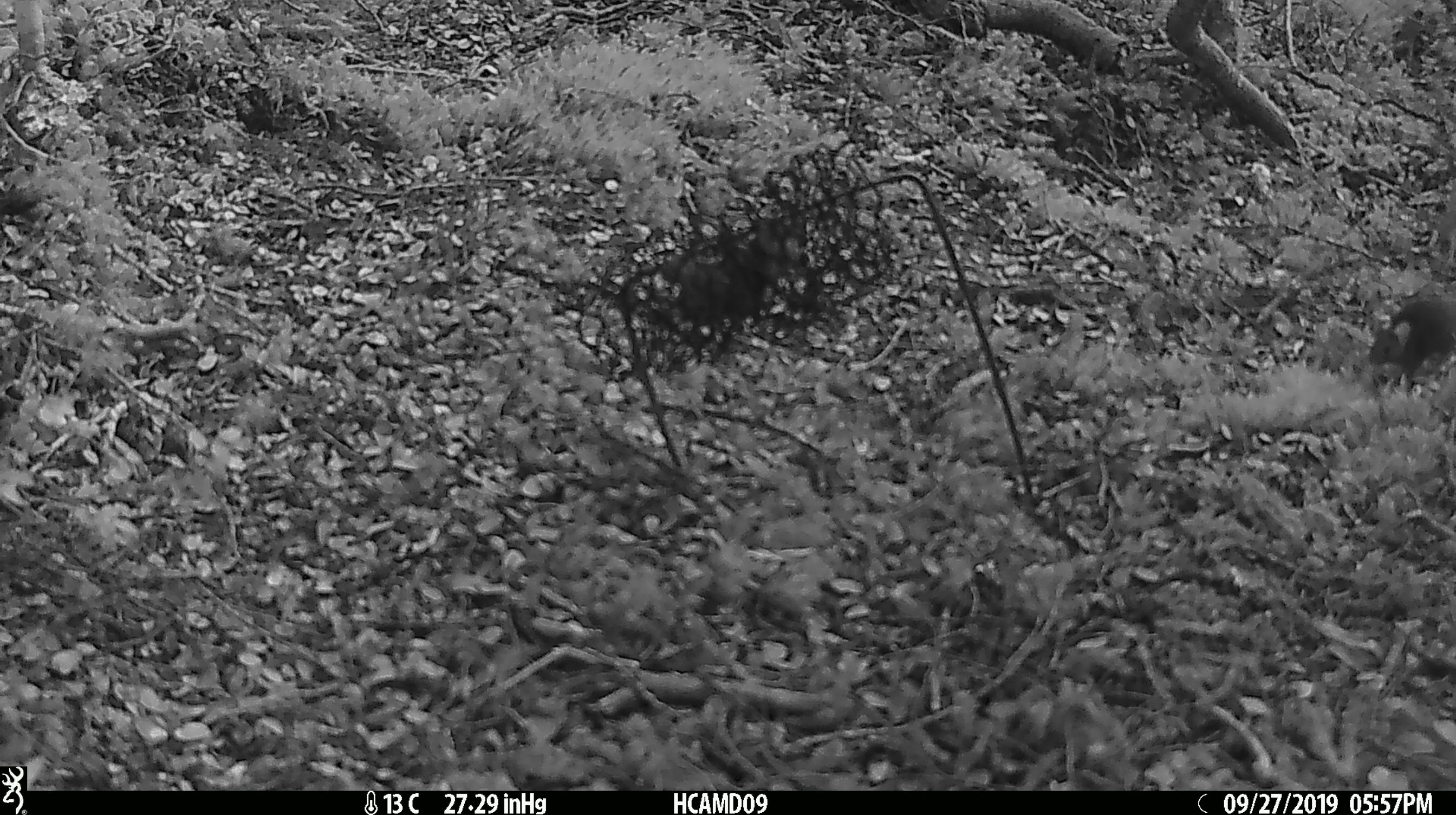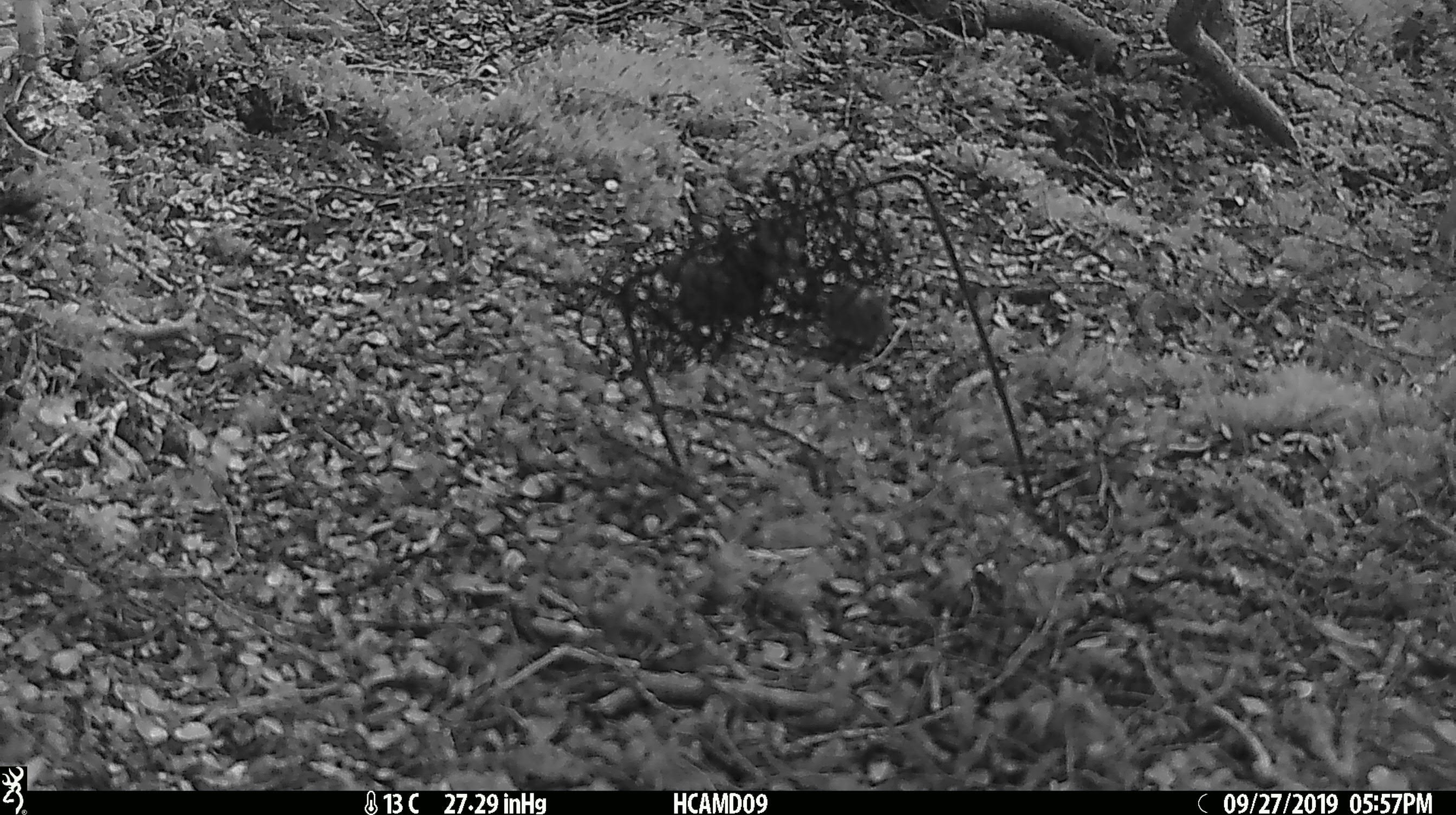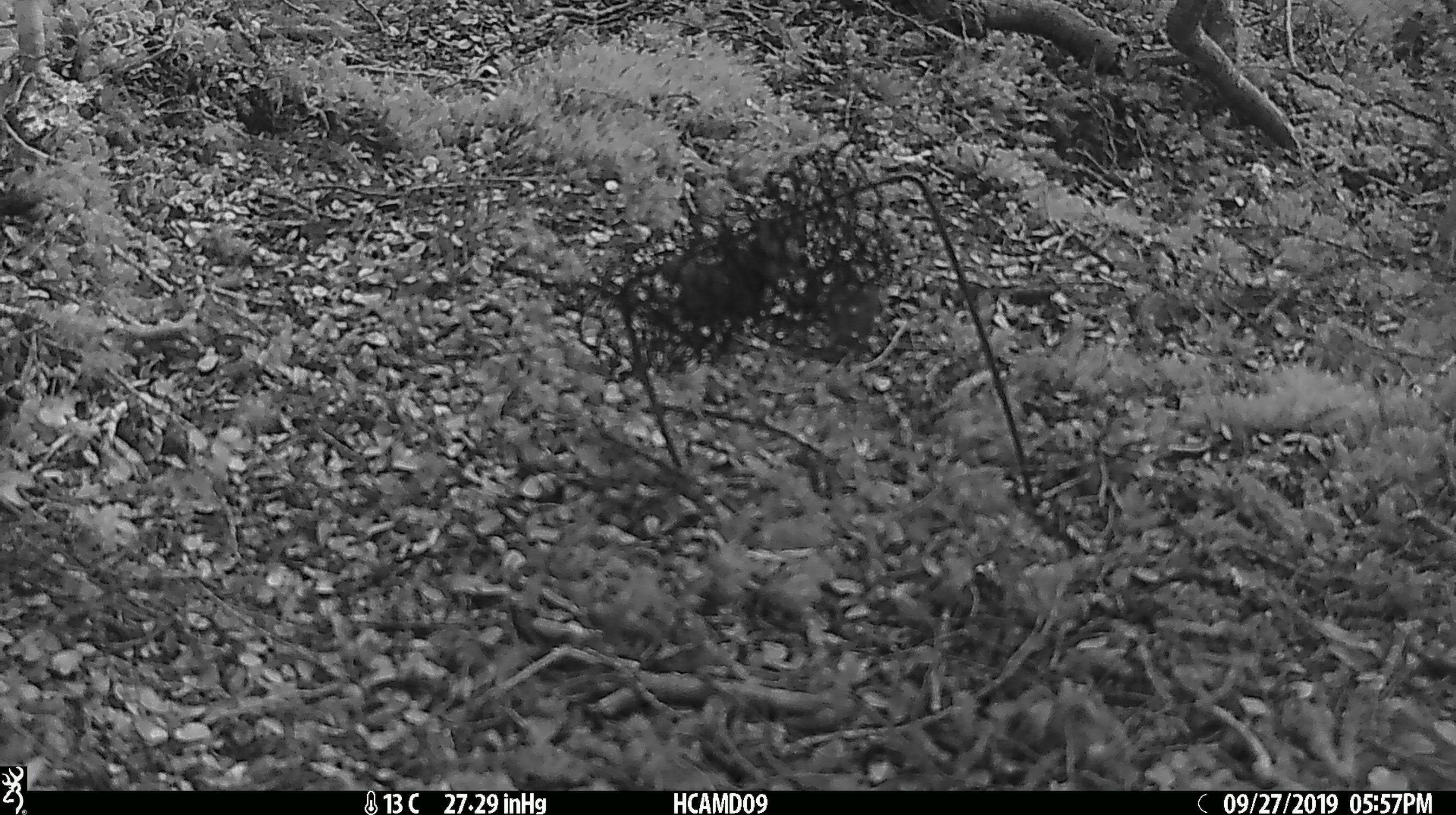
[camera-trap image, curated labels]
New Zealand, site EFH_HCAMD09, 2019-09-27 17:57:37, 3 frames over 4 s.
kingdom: Animalia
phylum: Chordata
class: Mammalia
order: Rodentia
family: Muridae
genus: Mus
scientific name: Mus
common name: mouse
Mouse (Mus).